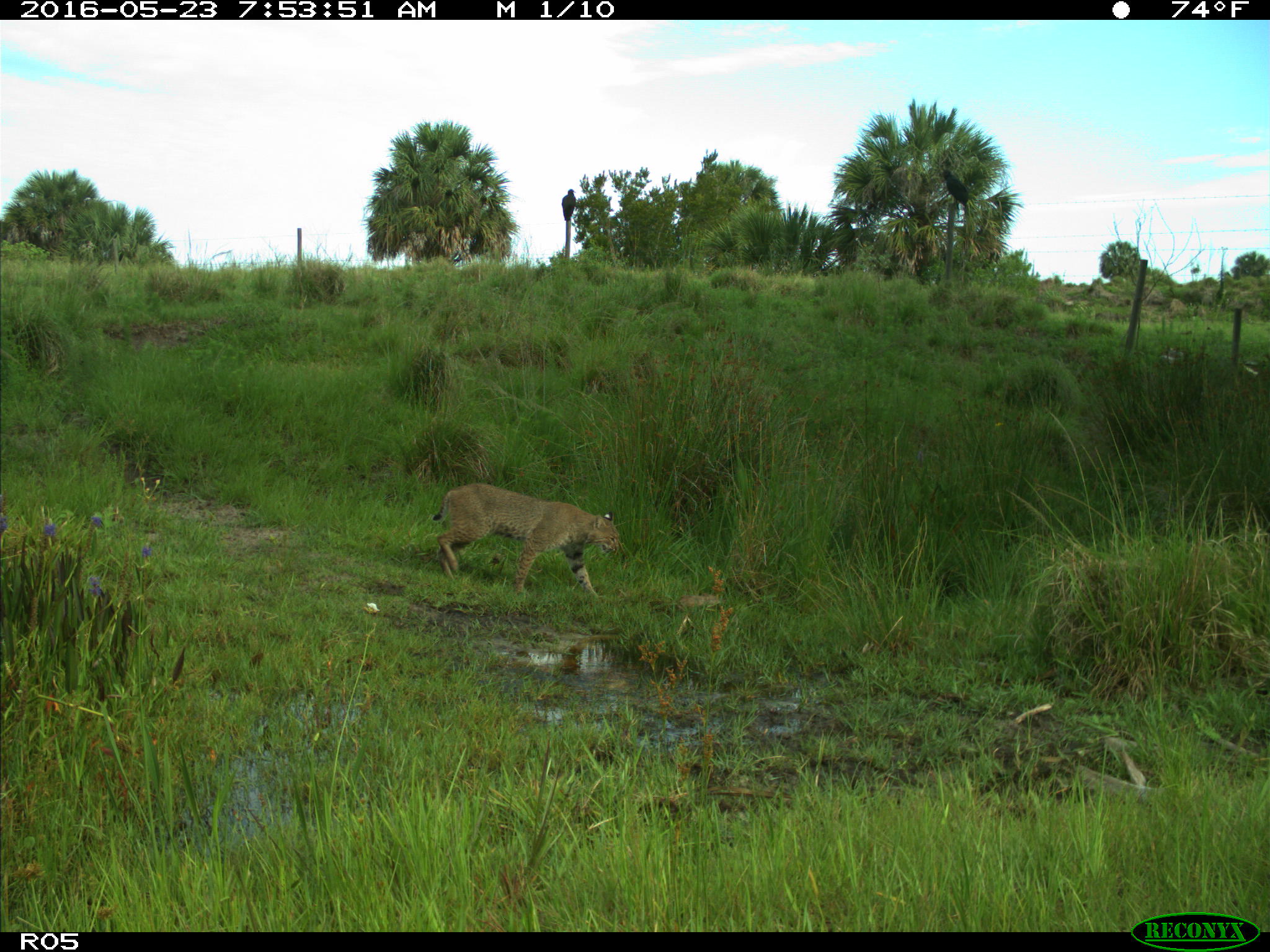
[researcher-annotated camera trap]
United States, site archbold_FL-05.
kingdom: Animalia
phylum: Chordata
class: Mammalia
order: Carnivora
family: Felidae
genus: Lynx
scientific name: Lynx rufus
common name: bobcat